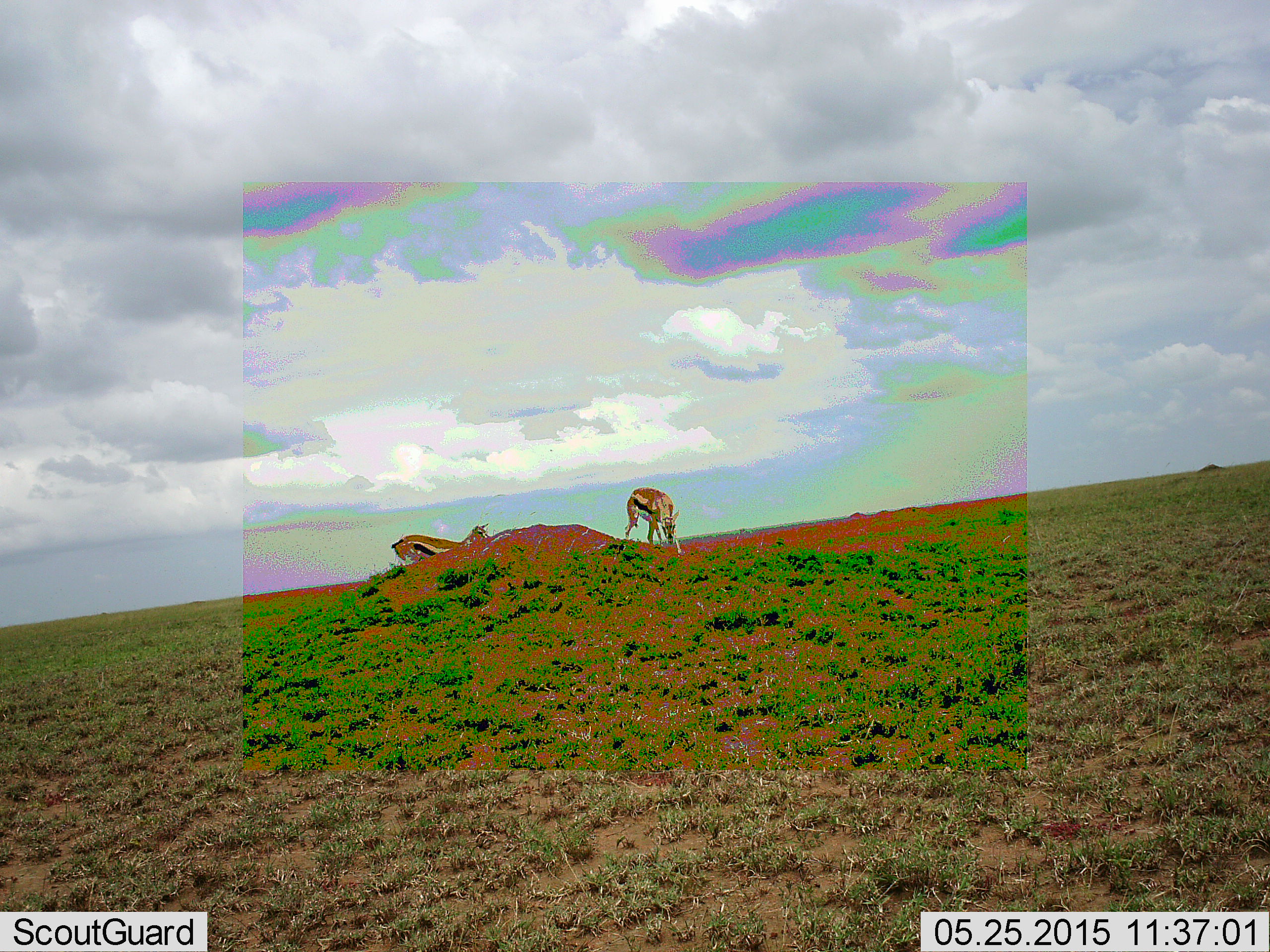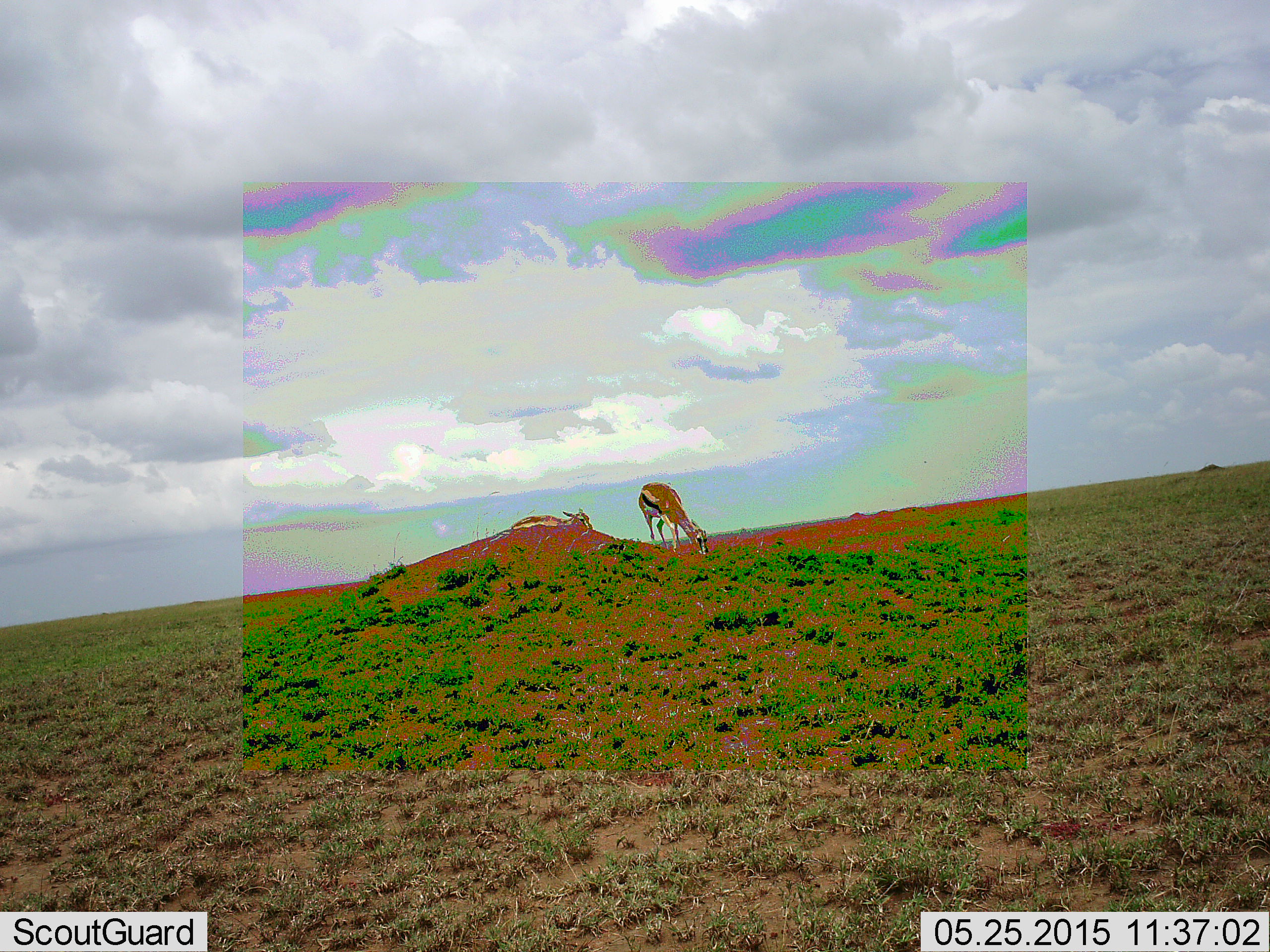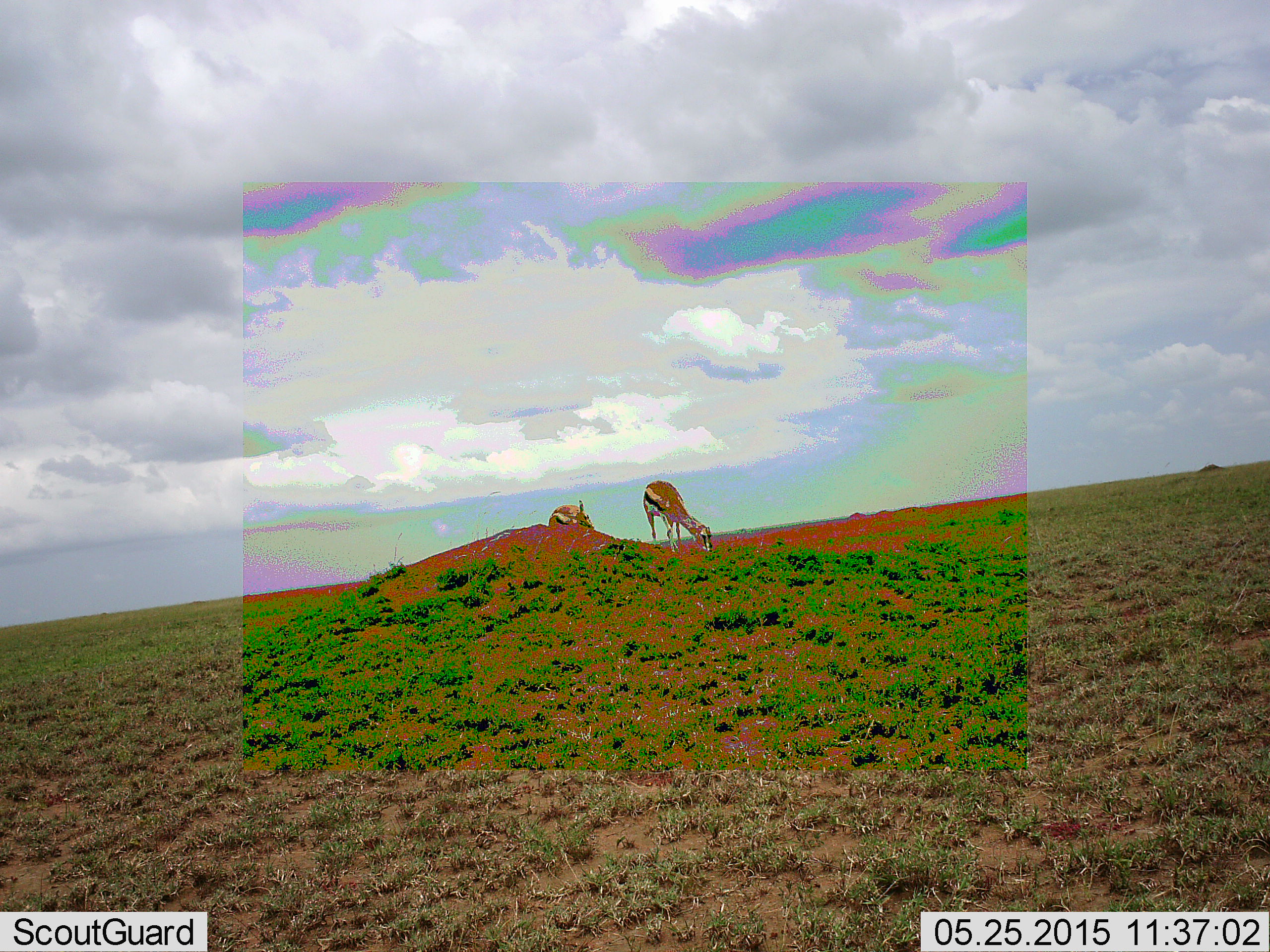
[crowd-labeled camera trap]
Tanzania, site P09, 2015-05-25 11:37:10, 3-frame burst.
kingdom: Animalia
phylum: Chordata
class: Mammalia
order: Artiodactyla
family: Bovidae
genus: Eudorcas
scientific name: Eudorcas thomsonii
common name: thomson's gazelle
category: gazellethomsons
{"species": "gazellethomsons (thomson's gazelle) (Eudorcas thomsonii)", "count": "2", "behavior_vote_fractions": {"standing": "20%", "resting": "0%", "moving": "50%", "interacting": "0%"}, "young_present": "0%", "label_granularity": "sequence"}